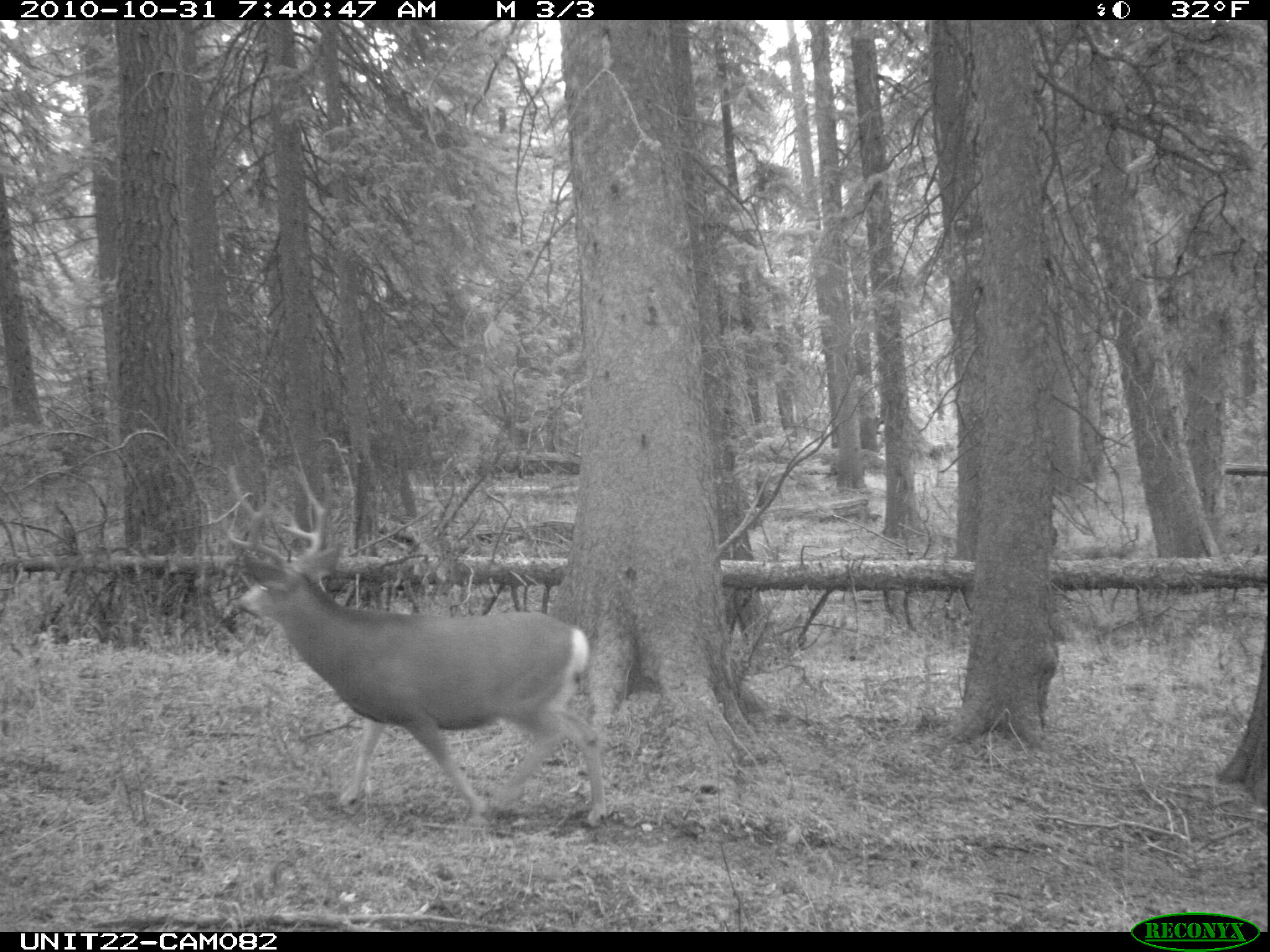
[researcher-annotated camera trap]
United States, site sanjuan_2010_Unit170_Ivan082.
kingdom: Animalia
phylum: Chordata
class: Mammalia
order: Artiodactyla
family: Cervidae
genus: Odocoileus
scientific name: Odocoileus hemionus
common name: mule deer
Odocoileus hemionus (mule deer).